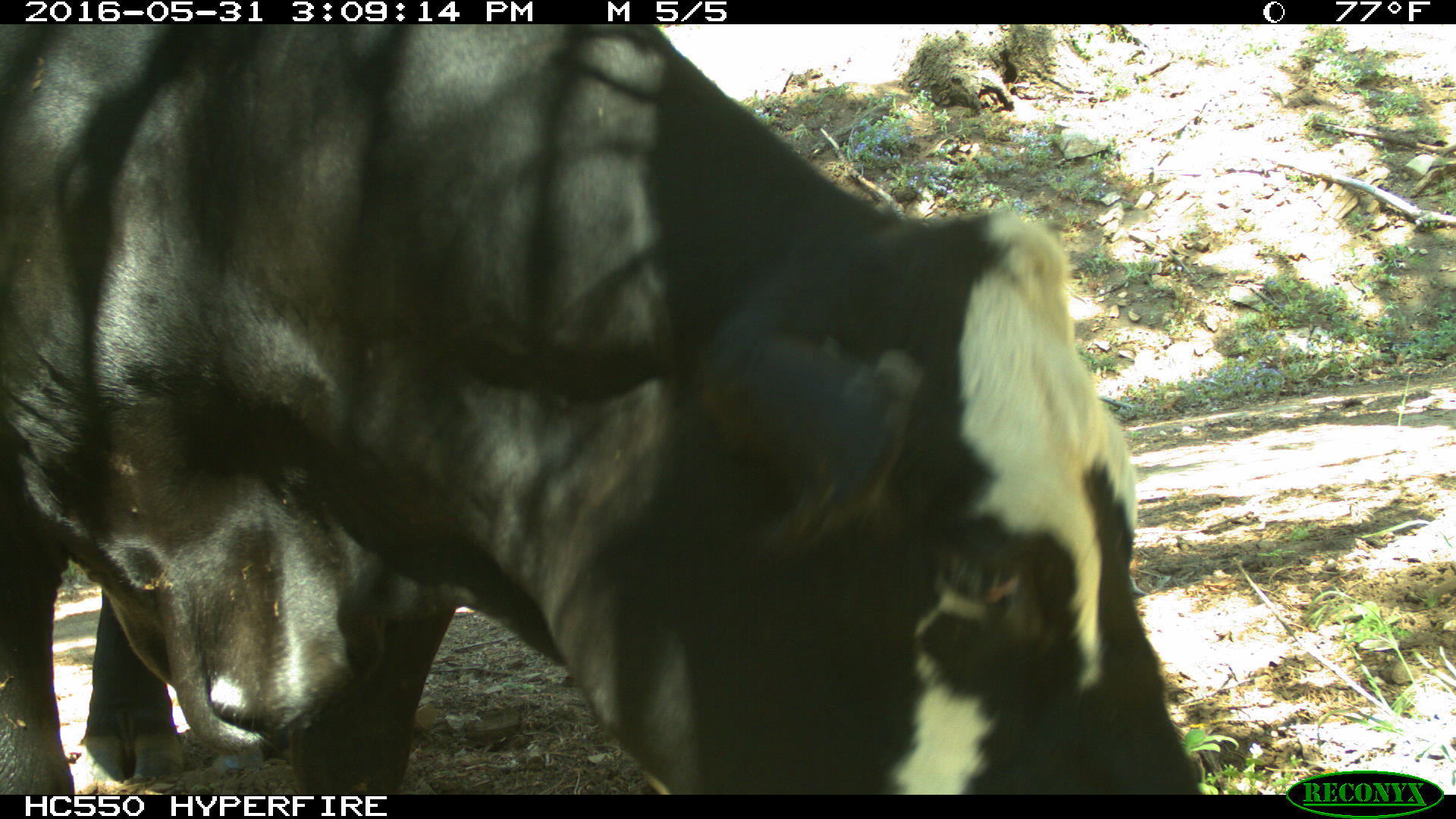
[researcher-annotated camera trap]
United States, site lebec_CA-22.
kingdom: Animalia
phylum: Chordata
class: Mammalia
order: Artiodactyla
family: Bovidae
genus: Bos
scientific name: Bos taurus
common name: domestic cow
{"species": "Bos taurus (domestic cow)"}